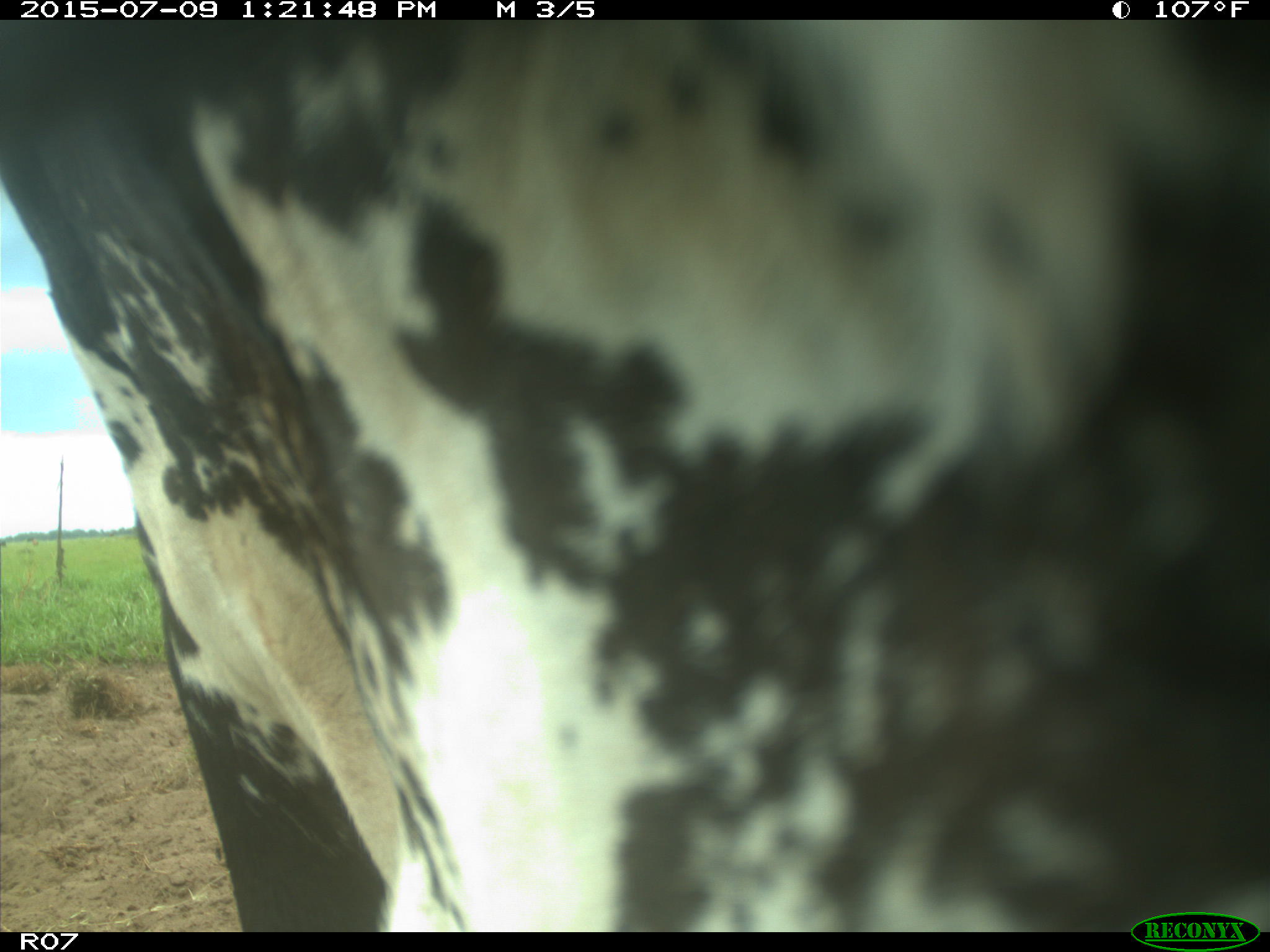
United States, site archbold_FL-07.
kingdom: Animalia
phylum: Chordata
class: Mammalia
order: Artiodactyla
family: Bovidae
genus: Bos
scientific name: Bos taurus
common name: domestic cow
Bos taurus (domestic cow).